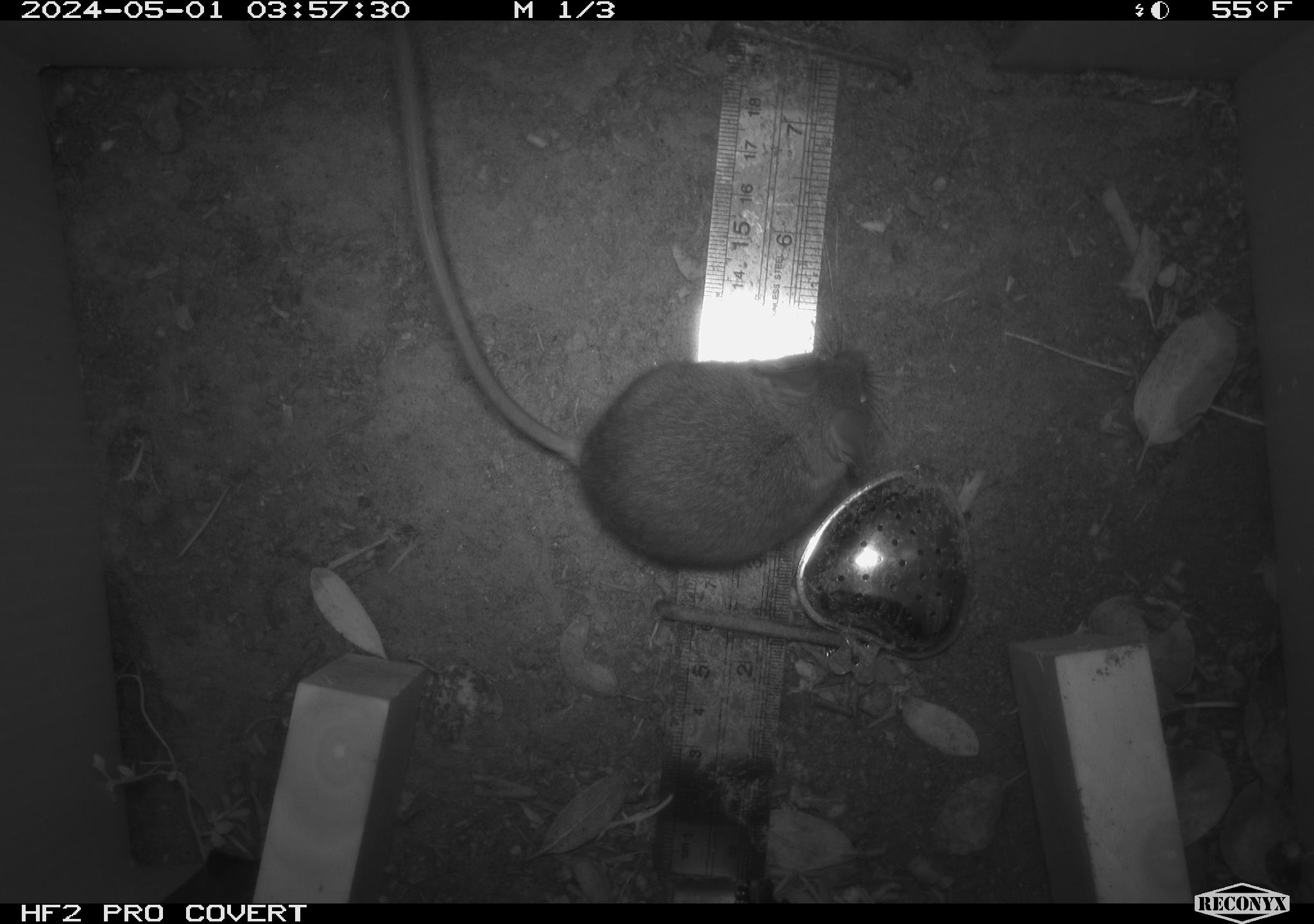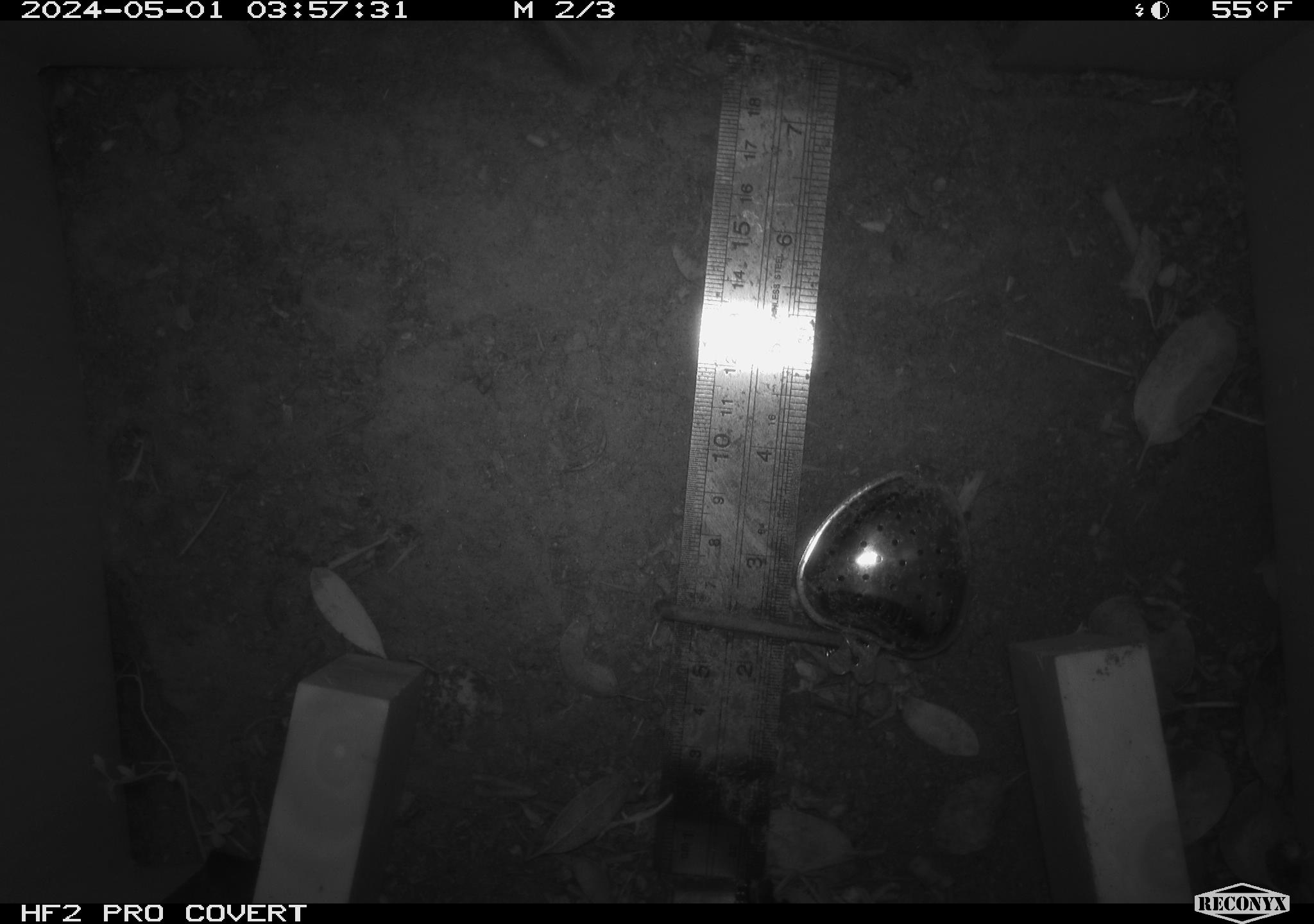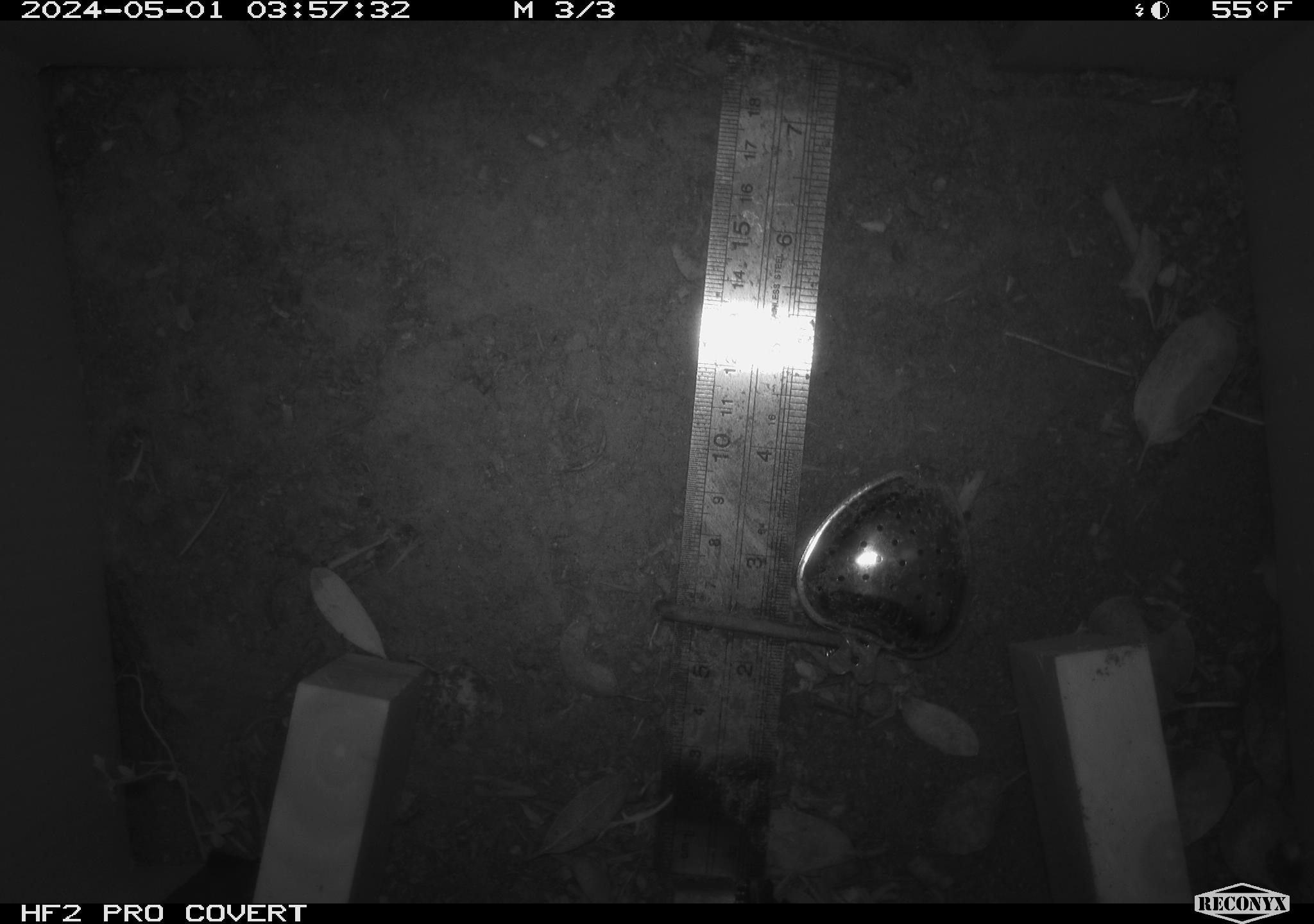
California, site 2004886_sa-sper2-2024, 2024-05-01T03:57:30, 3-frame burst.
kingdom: Animalia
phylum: Chordata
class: Mammalia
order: Rodentia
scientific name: Rodentia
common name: mouse species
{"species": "mouse species (Rodentia)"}